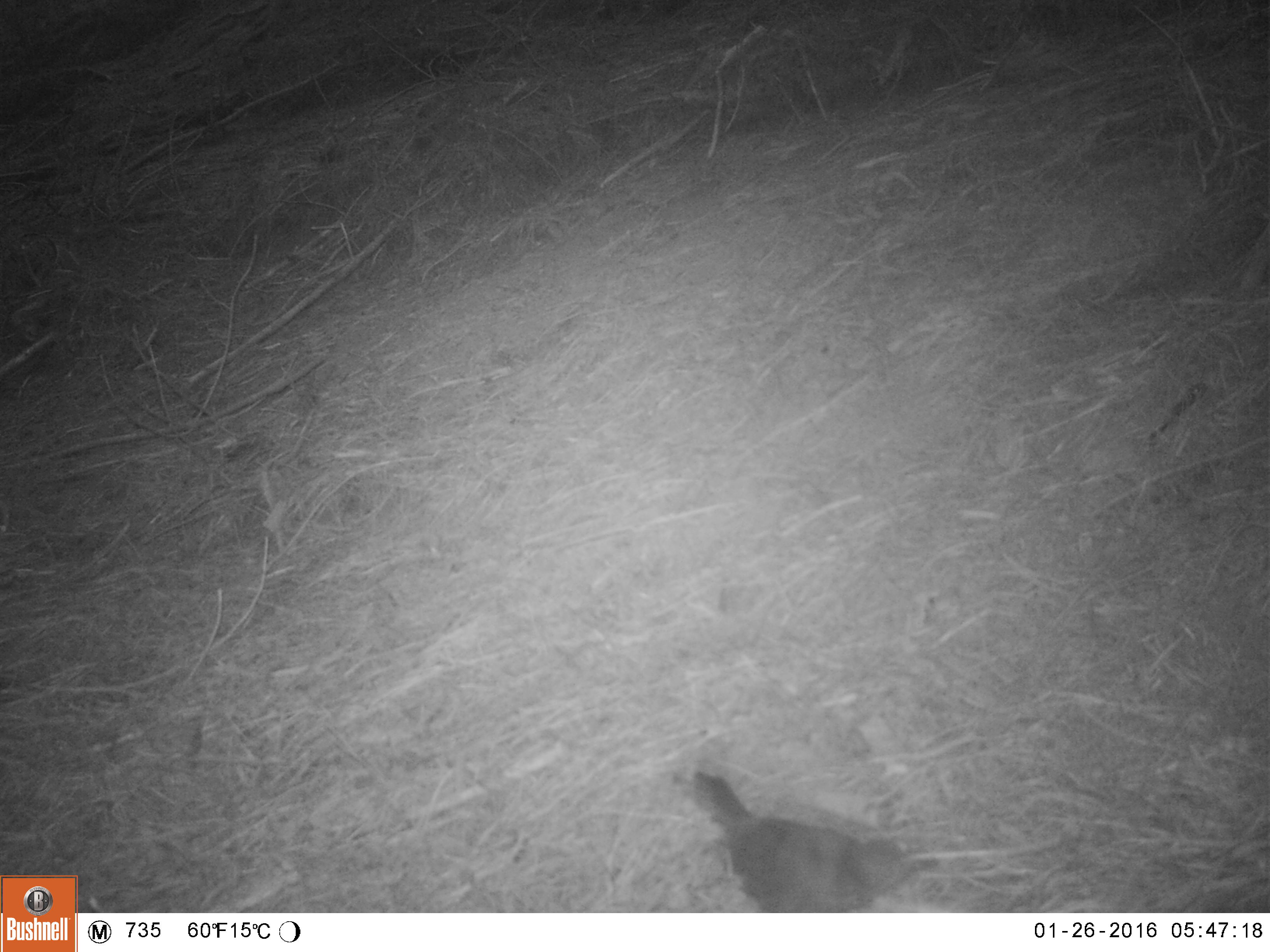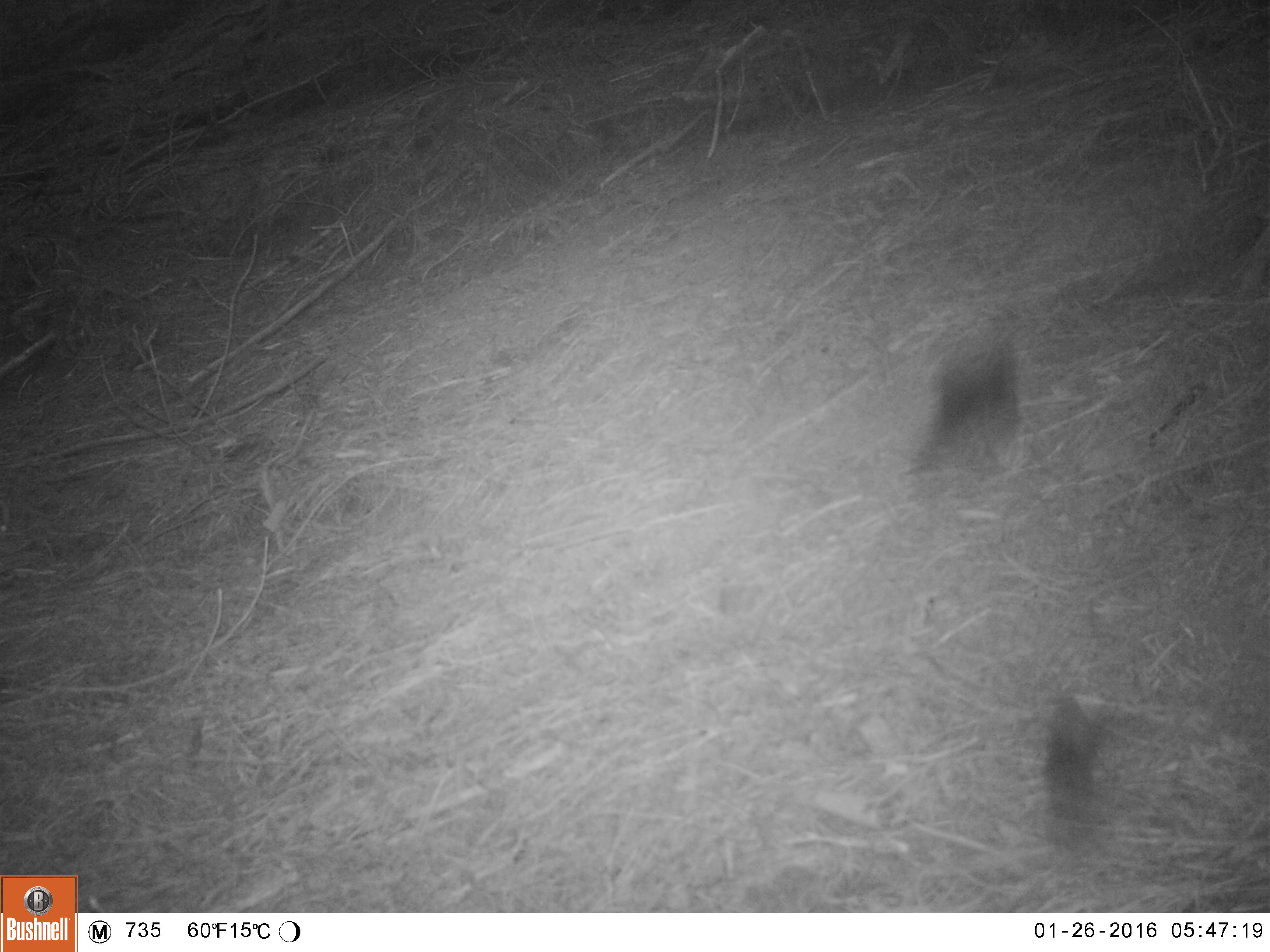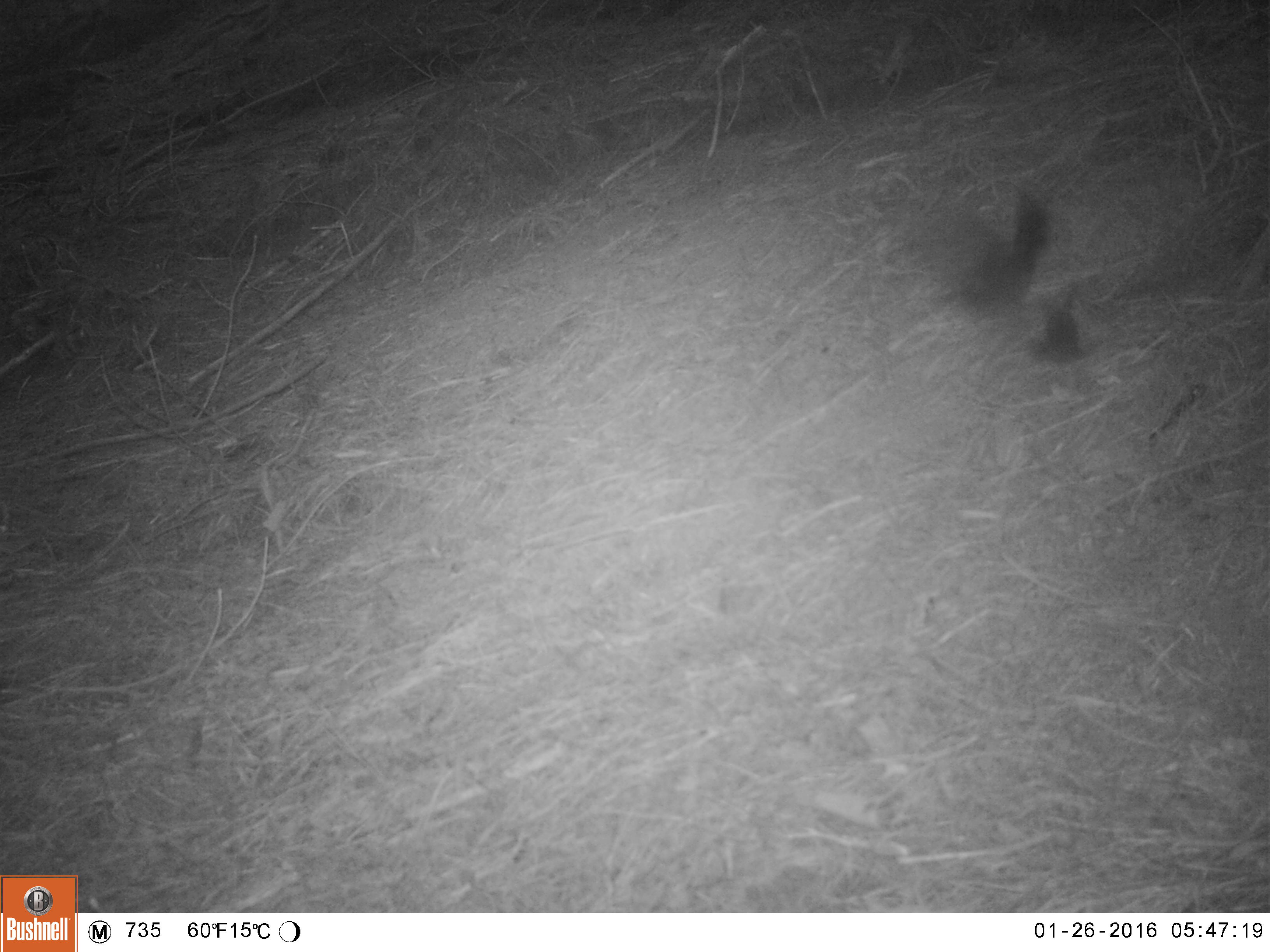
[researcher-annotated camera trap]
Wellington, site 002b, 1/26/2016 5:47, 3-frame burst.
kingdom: Animalia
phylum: Chordata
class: Aves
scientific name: Aves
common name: bird